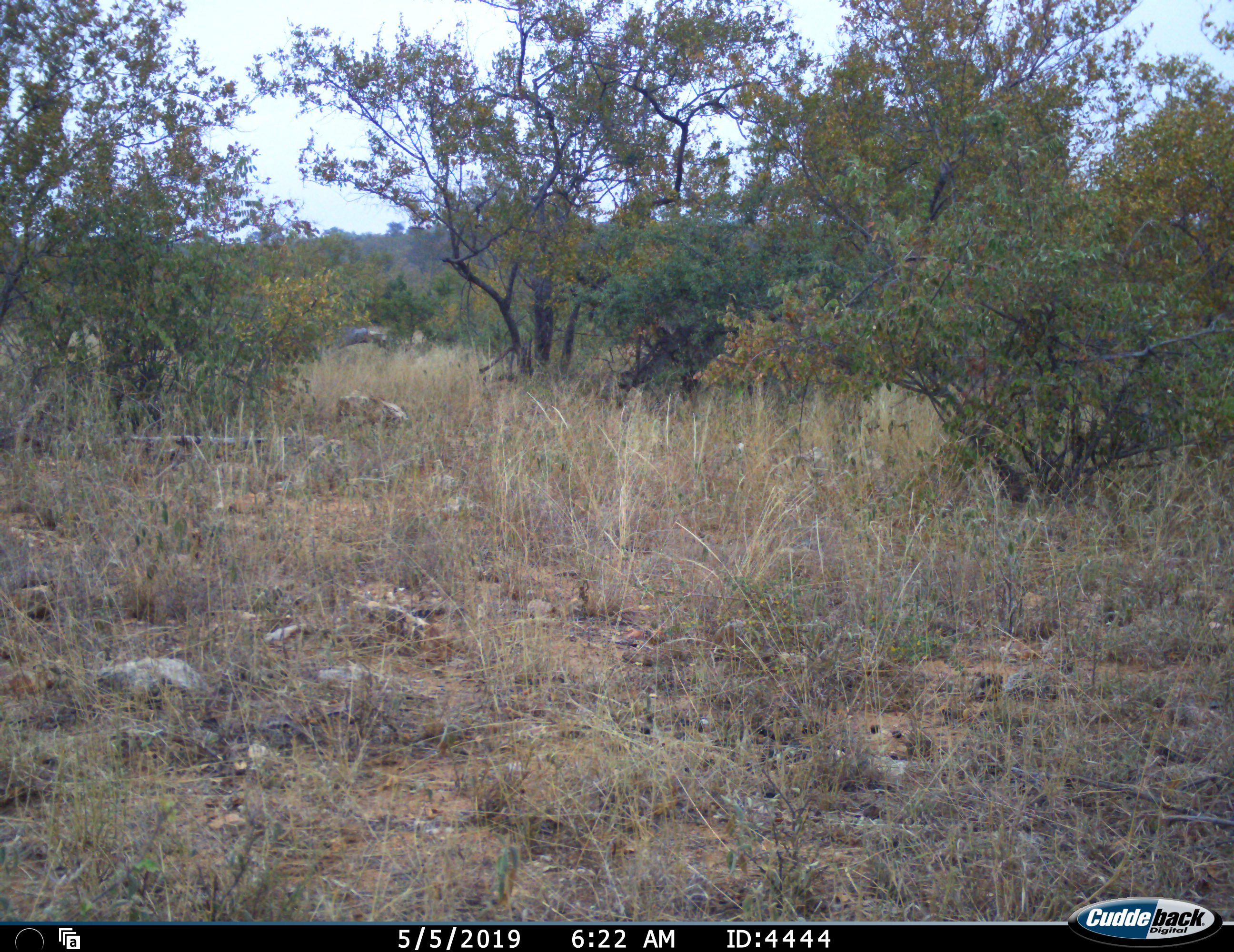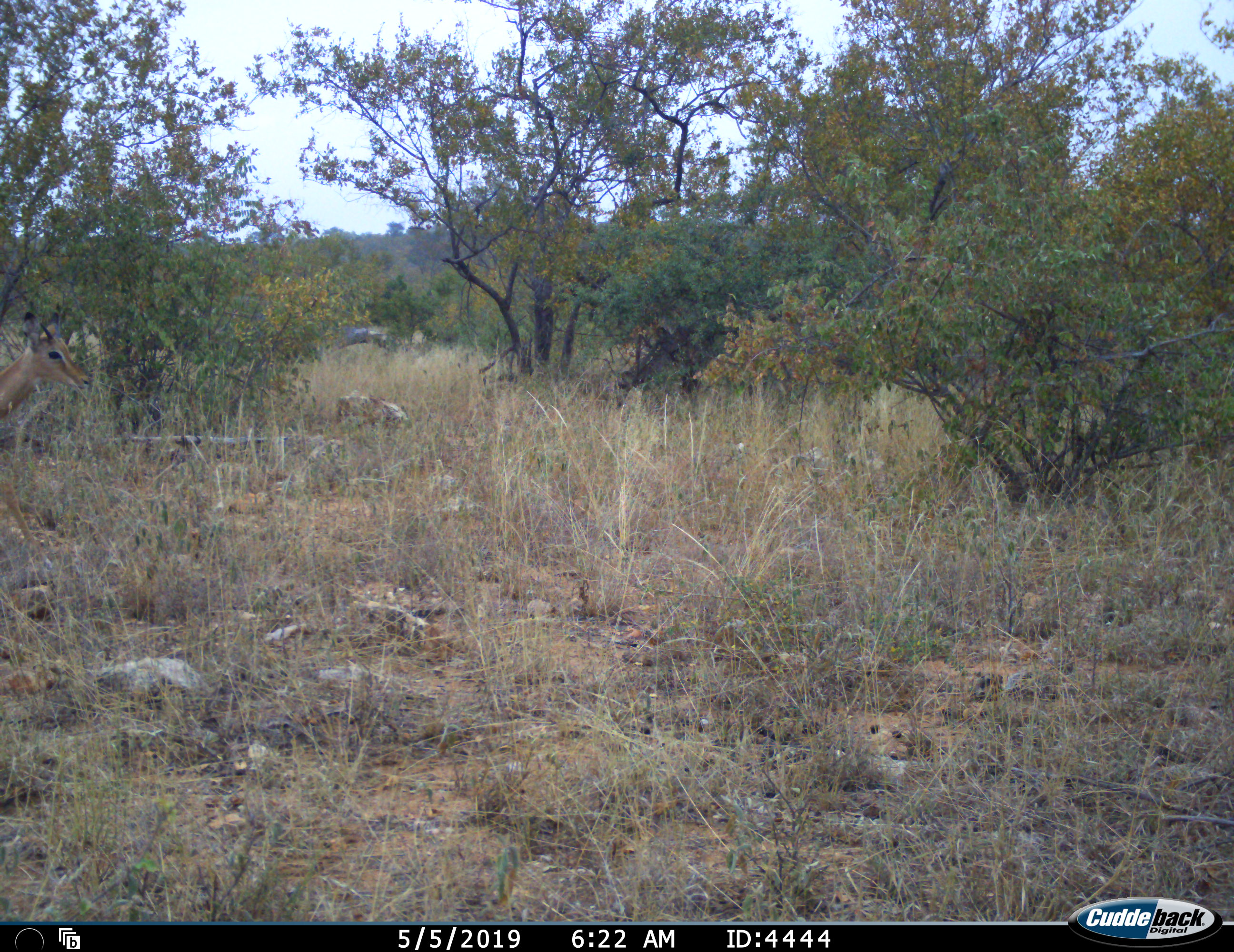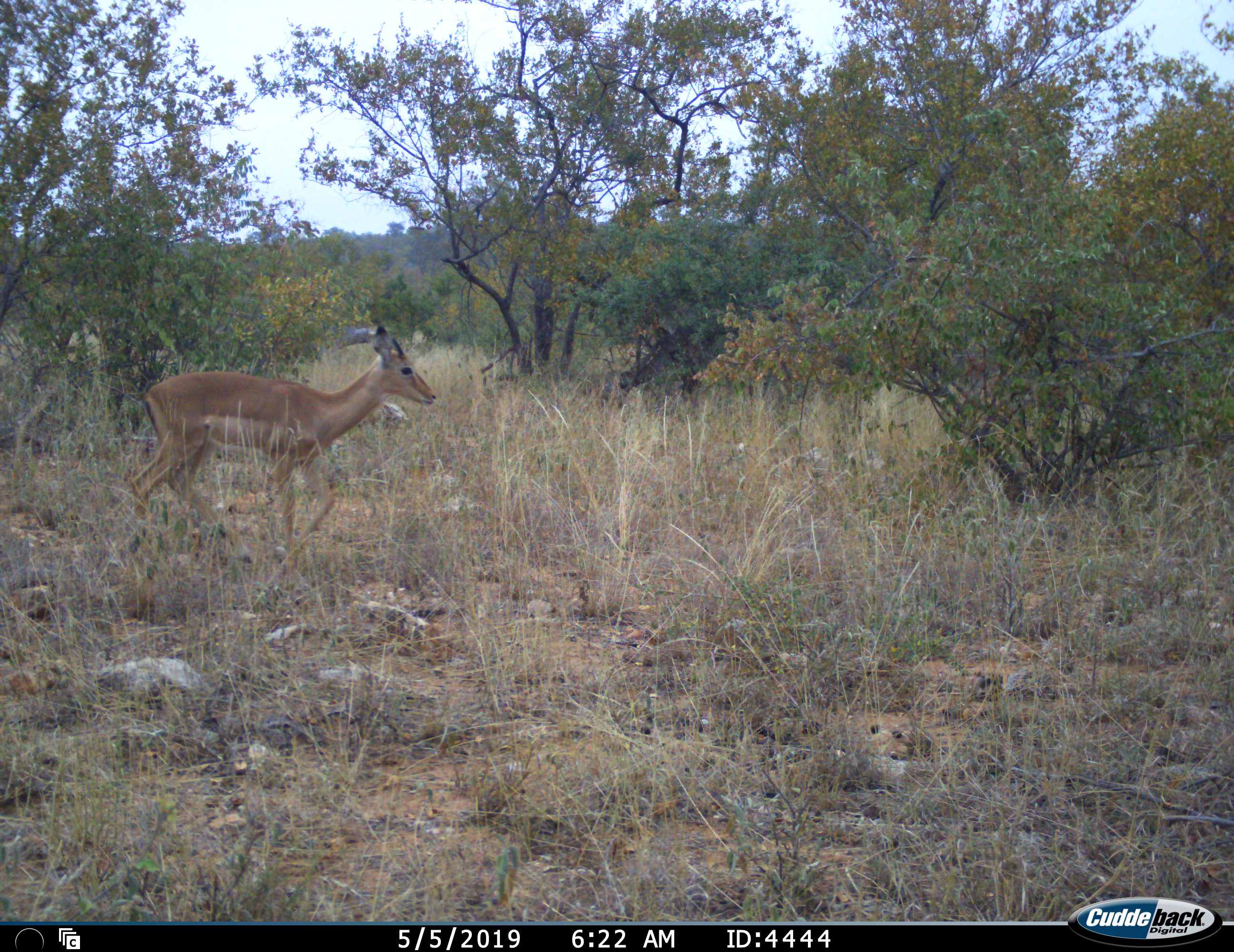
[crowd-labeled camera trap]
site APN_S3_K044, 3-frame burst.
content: unidentified animal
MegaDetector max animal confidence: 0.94